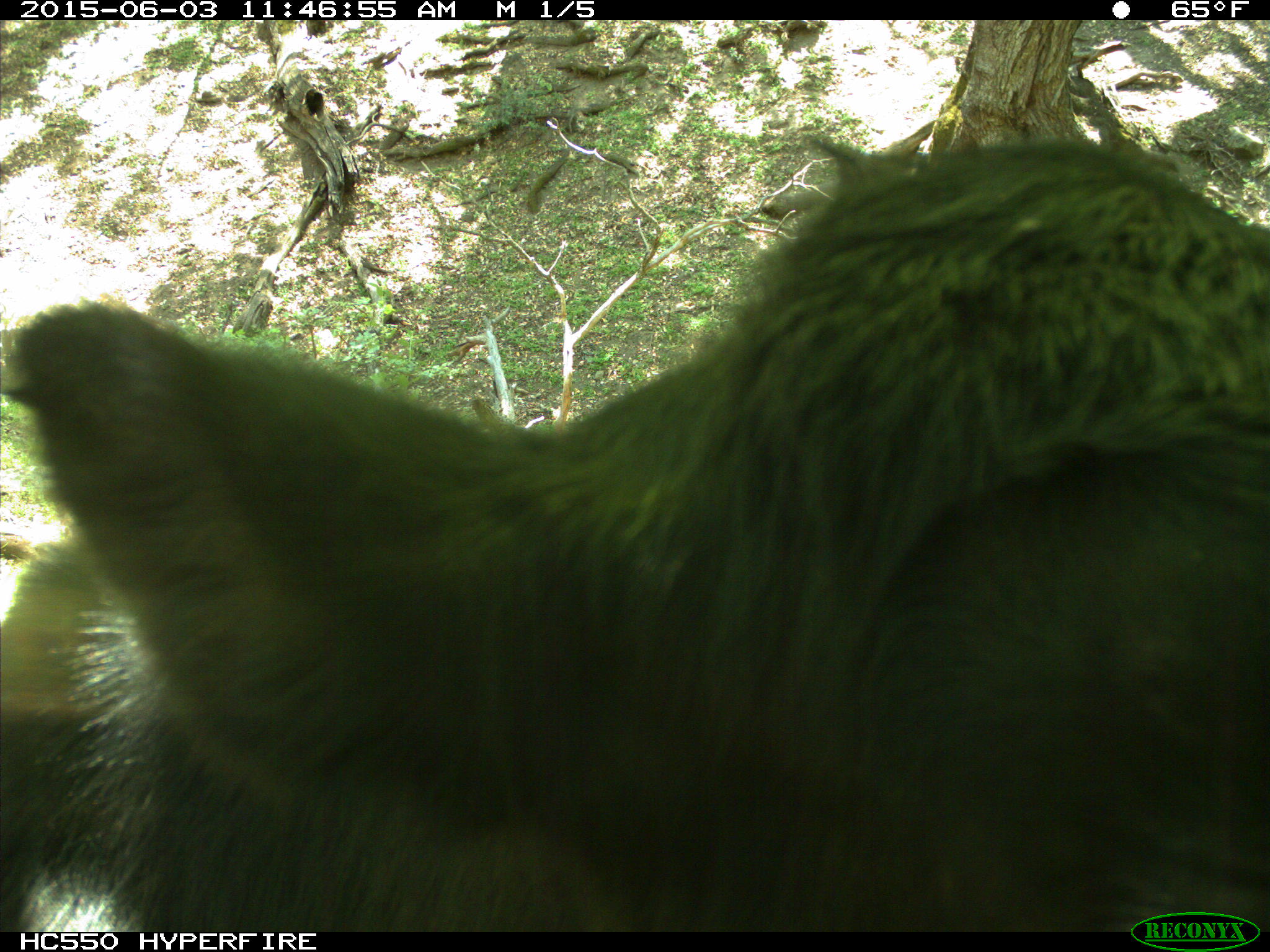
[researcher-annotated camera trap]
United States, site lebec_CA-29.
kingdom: Animalia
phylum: Chordata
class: Mammalia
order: Artiodactyla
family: Bovidae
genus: Bos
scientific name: Bos taurus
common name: domestic cow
Bos taurus (domestic cow).